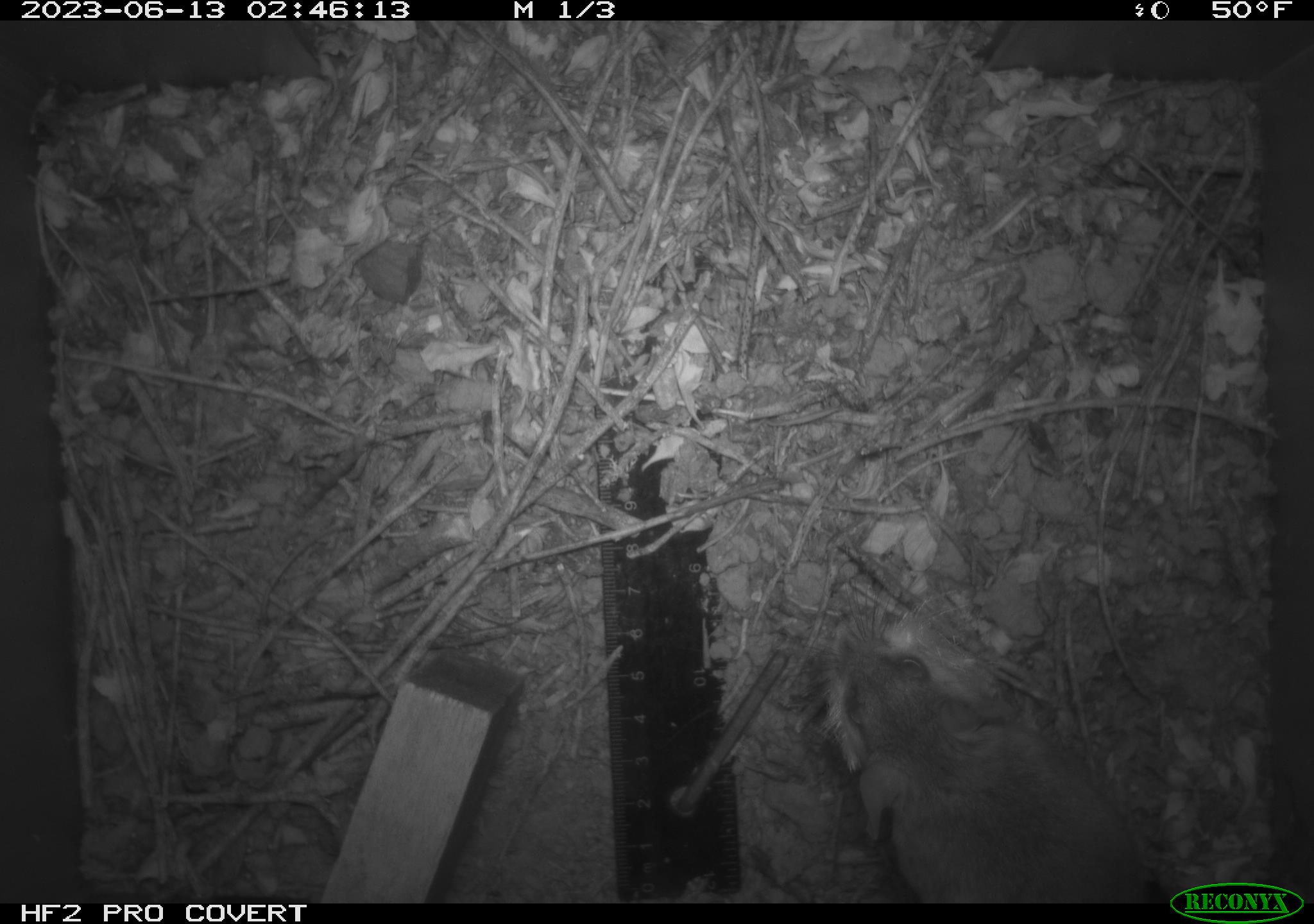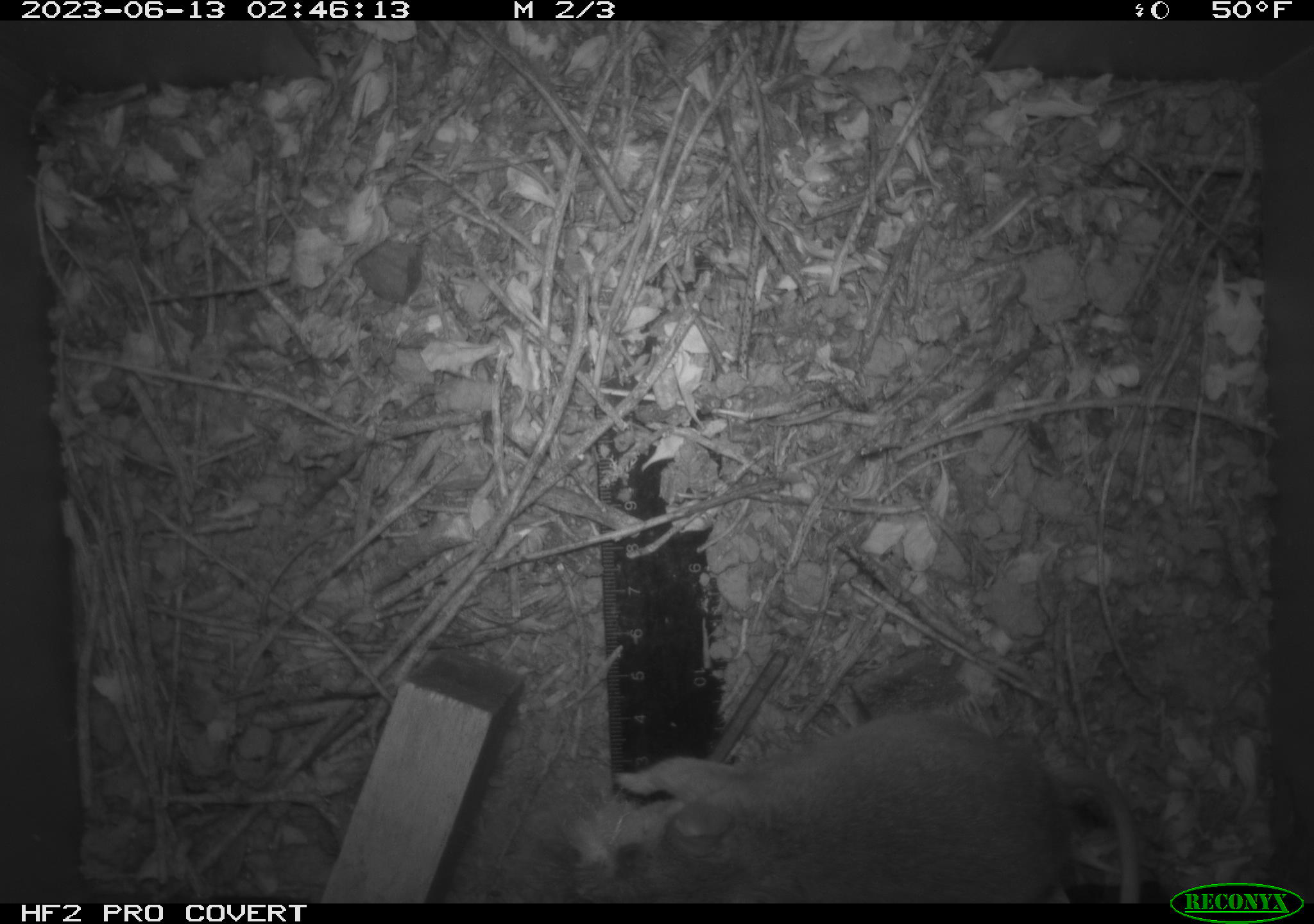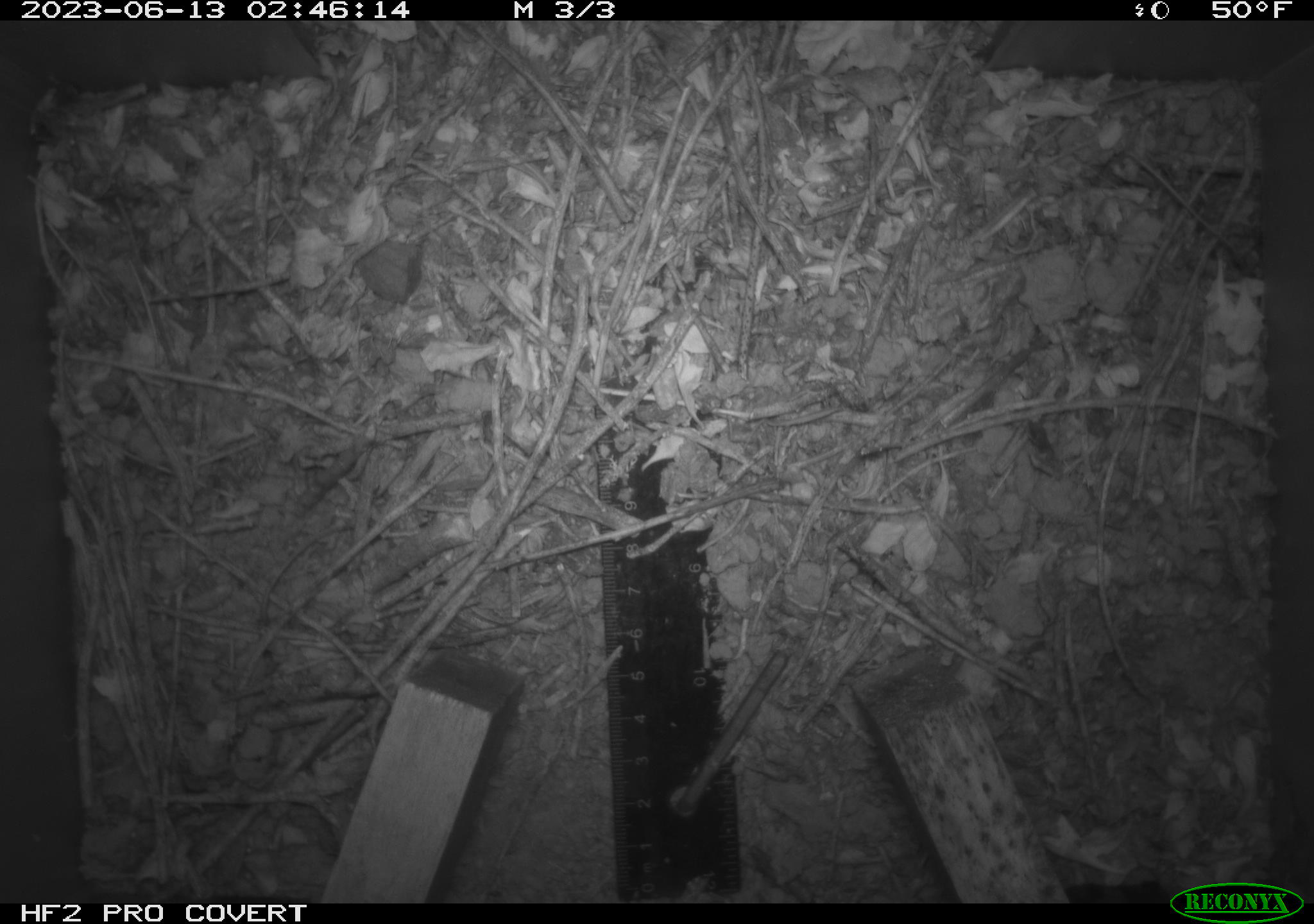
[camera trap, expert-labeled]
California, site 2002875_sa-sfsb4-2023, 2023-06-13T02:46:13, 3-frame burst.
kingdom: Animalia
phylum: Chordata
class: Mammalia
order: Rodentia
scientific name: Rodentia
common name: mouse species